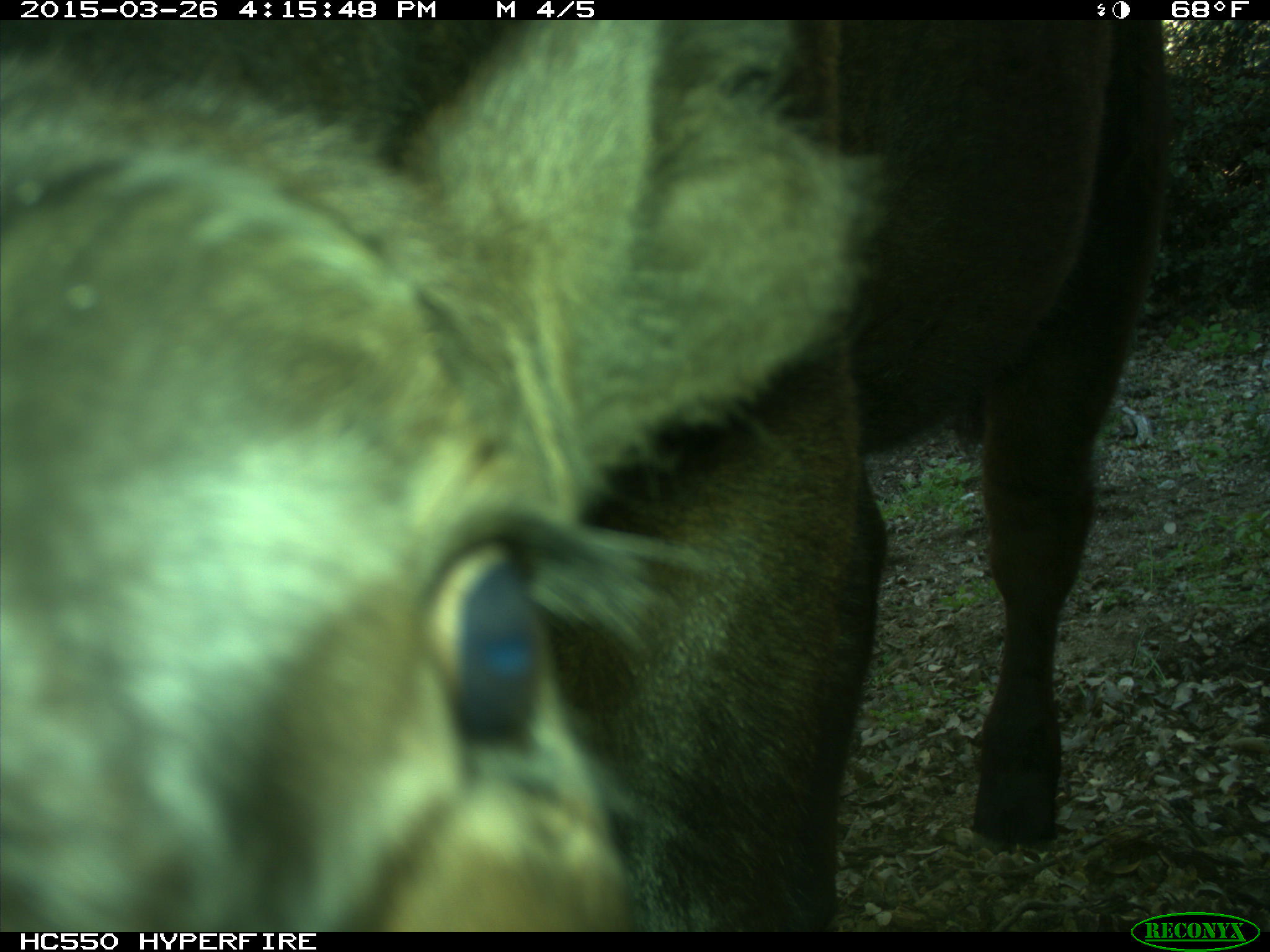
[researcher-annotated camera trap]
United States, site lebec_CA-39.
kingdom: Animalia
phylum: Chordata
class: Mammalia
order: Artiodactyla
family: Bovidae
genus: Bos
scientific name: Bos taurus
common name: domestic cow